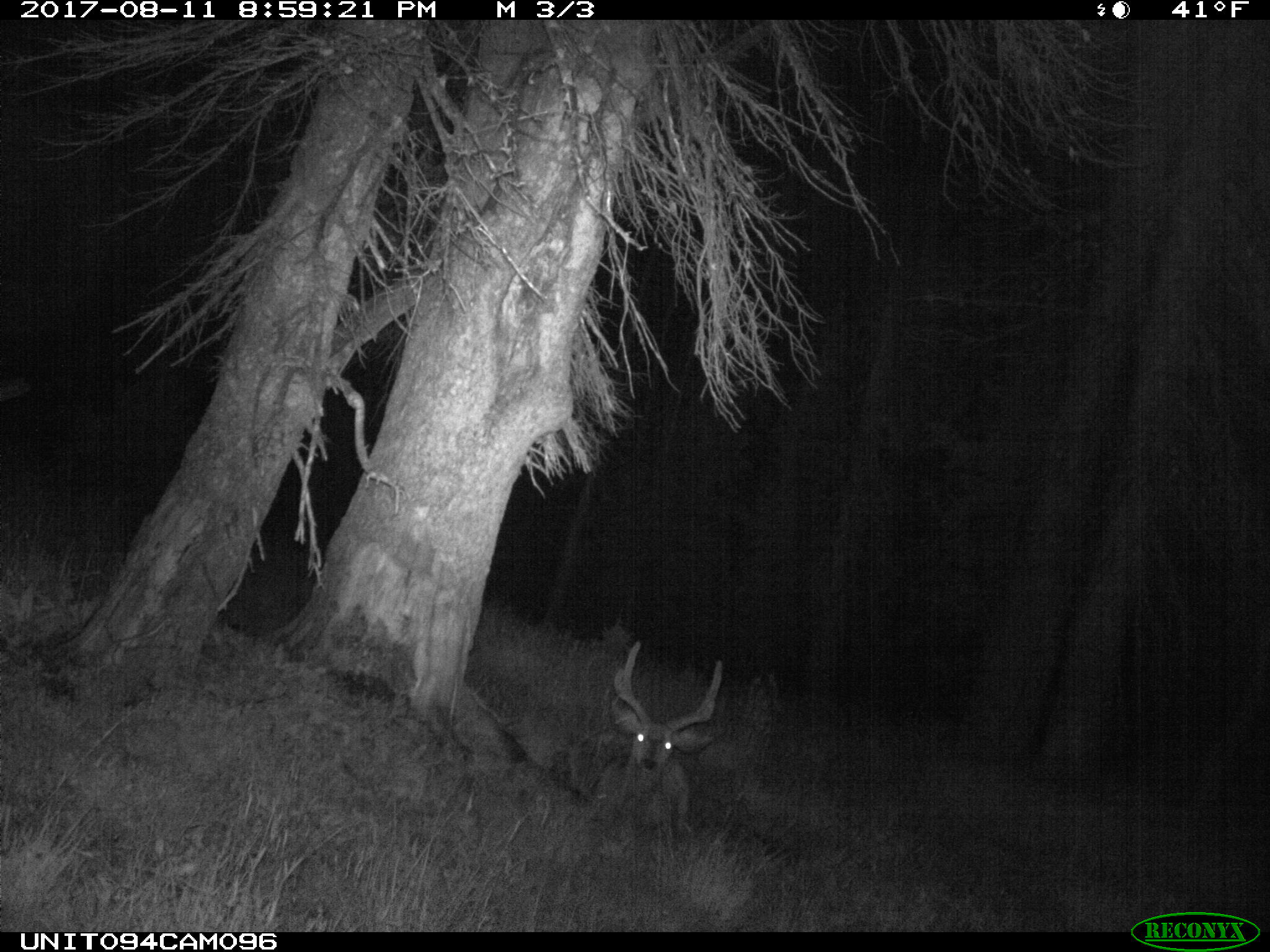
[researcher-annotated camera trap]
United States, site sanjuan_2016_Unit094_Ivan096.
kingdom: Animalia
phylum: Chordata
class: Mammalia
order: Artiodactyla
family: Cervidae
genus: Odocoileus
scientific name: Odocoileus hemionus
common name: mule deer